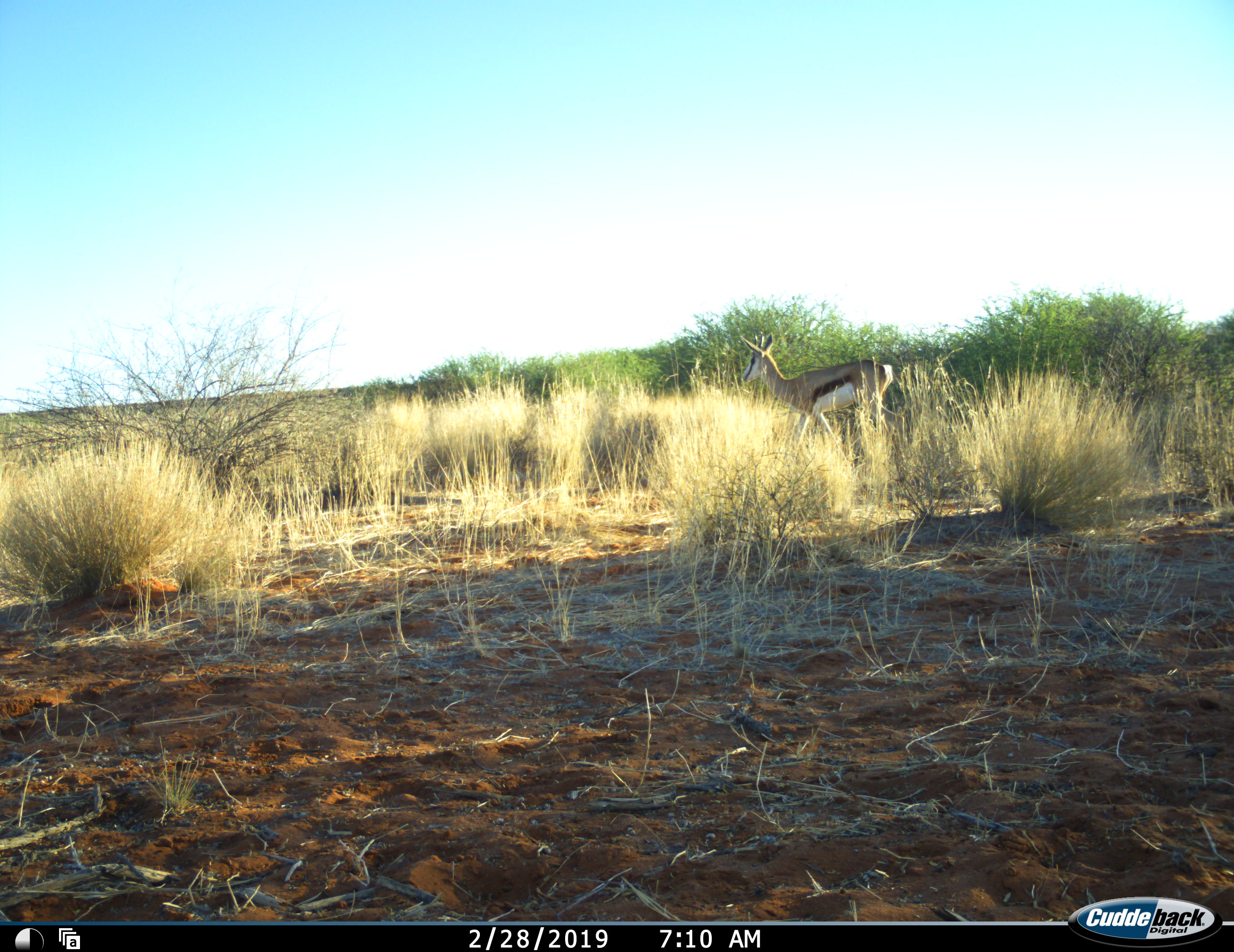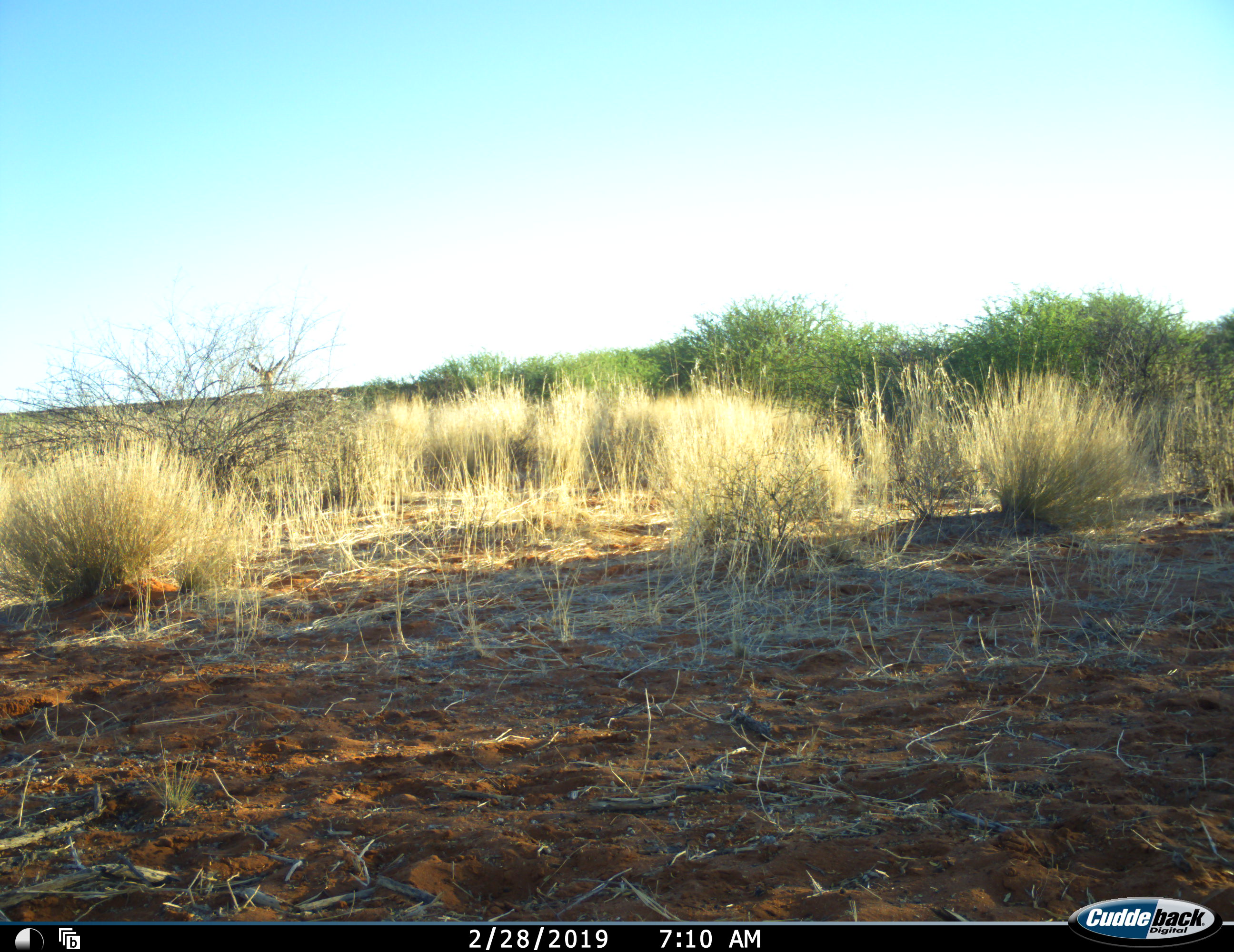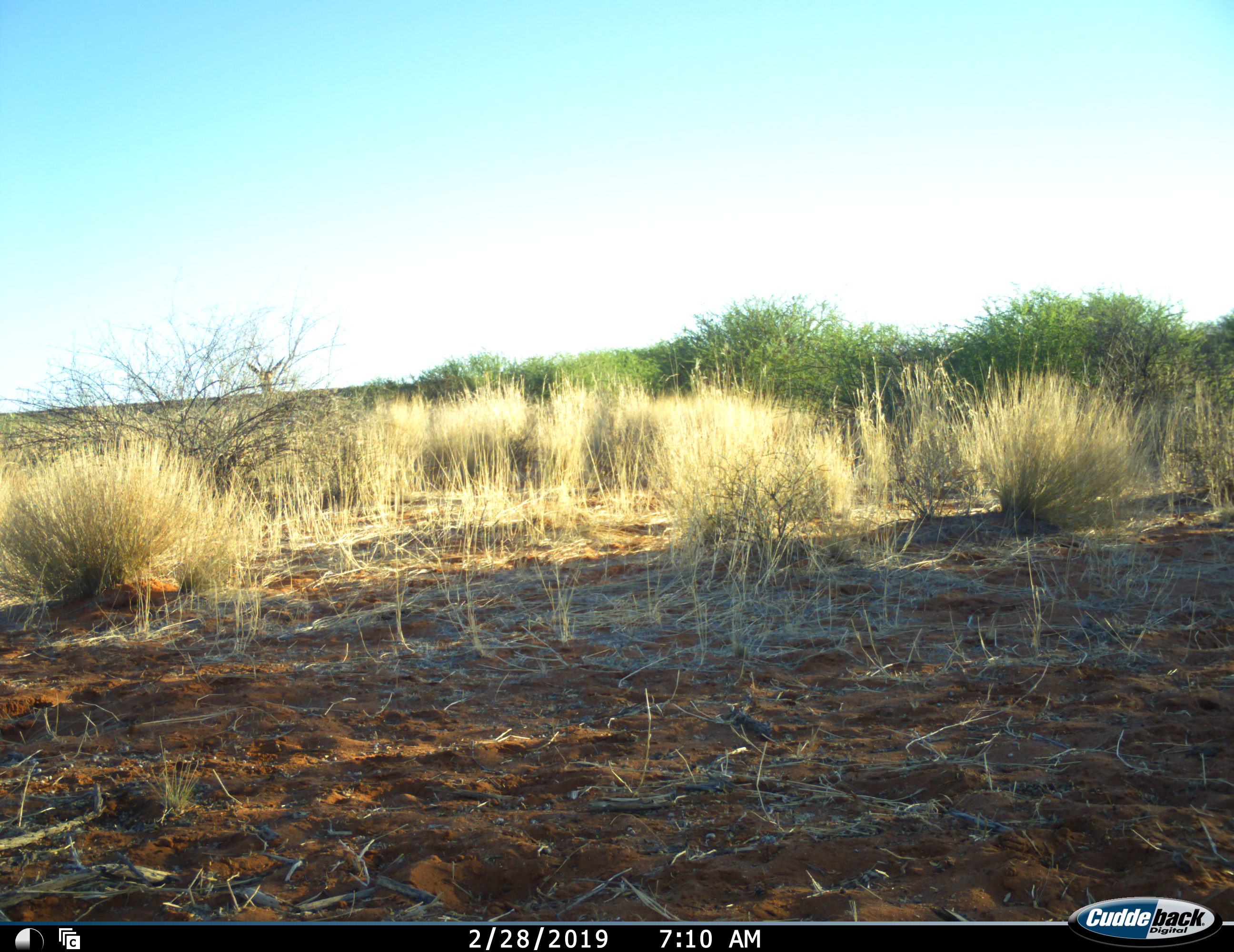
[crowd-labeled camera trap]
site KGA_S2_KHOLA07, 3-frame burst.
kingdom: Animalia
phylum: Chordata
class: Mammalia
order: Artiodactyla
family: Bovidae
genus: Antidorcas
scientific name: Antidorcas marsupialis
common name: springbok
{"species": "springbok (Antidorcas marsupialis)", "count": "1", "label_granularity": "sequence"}